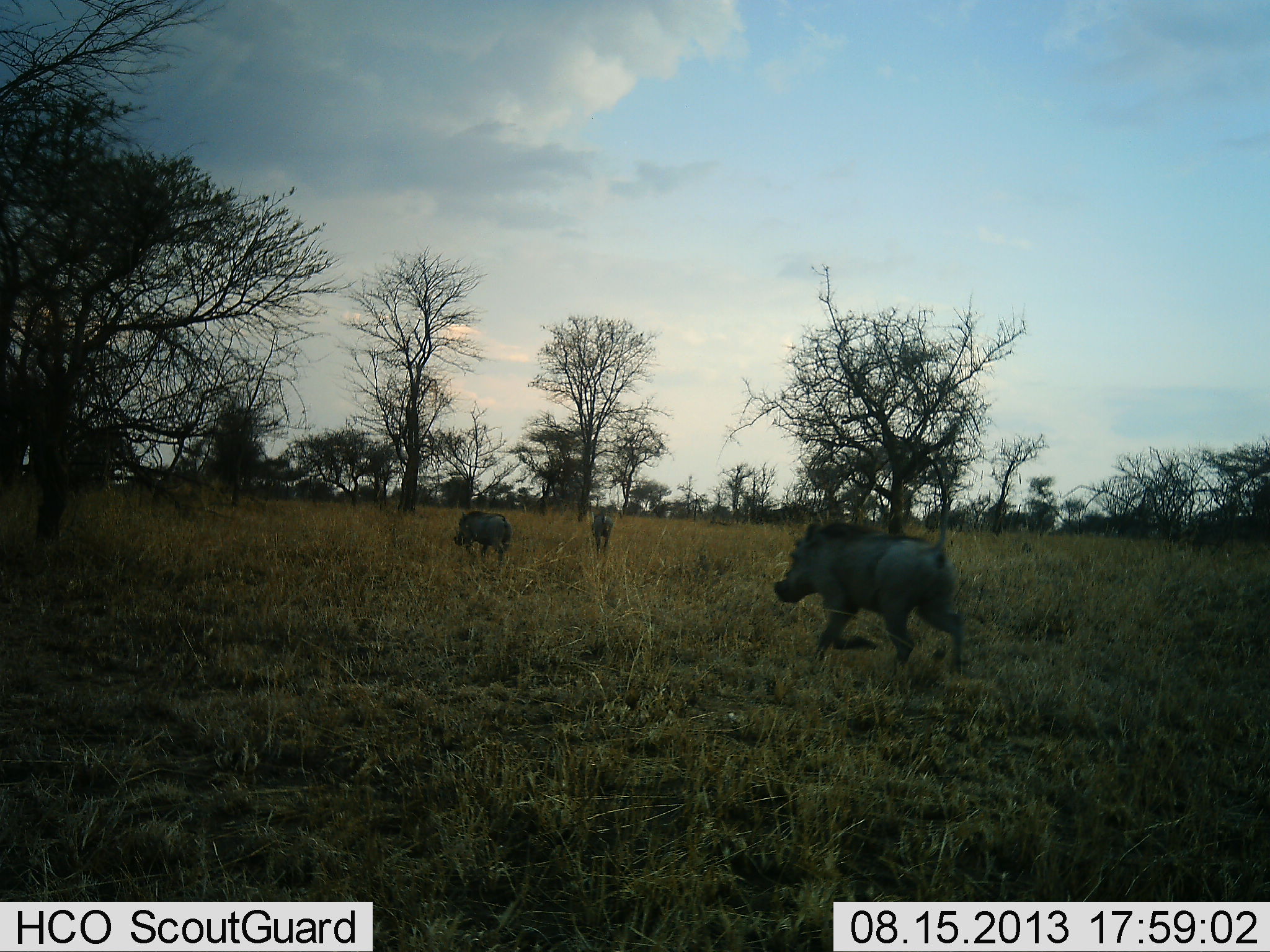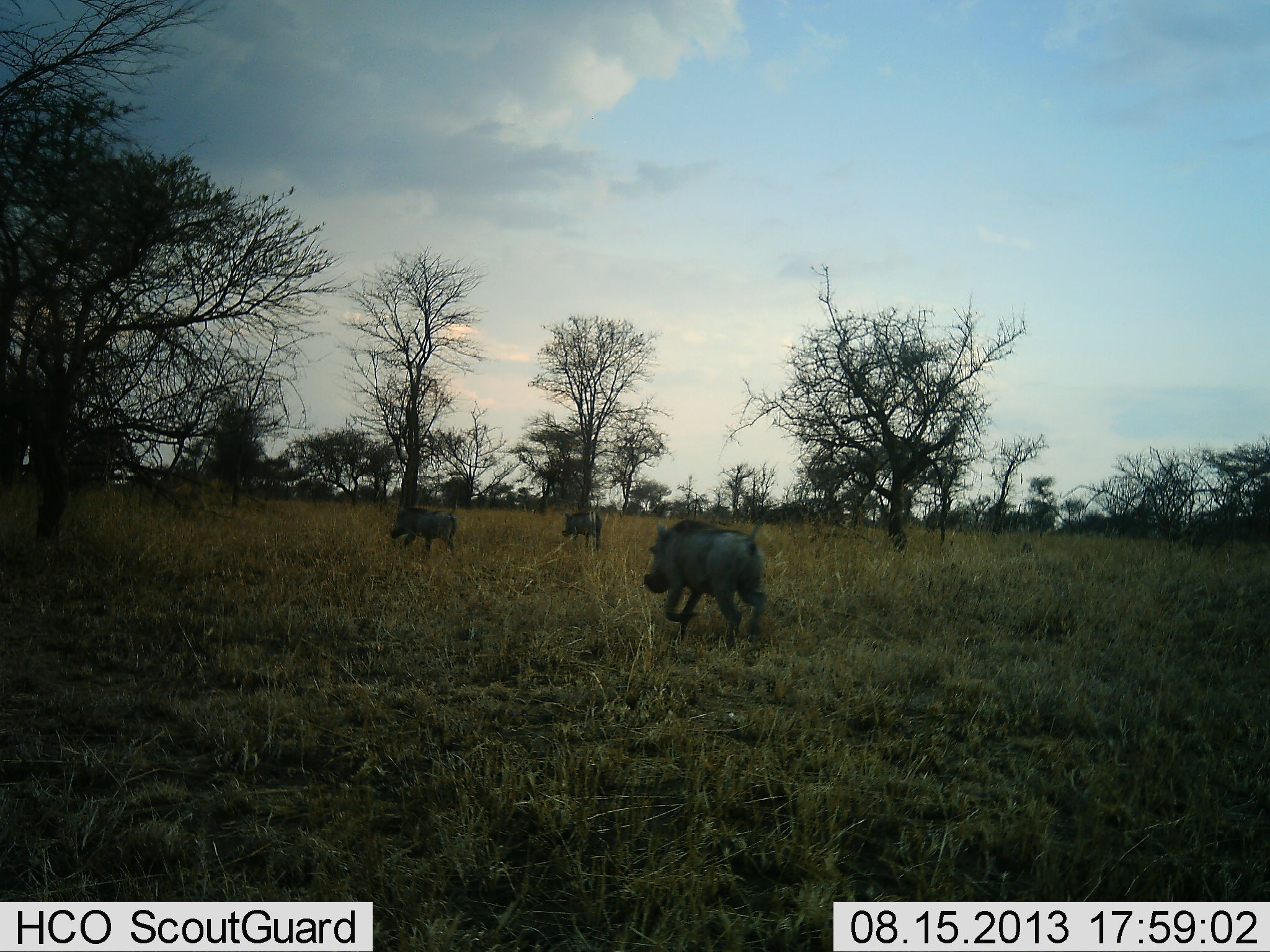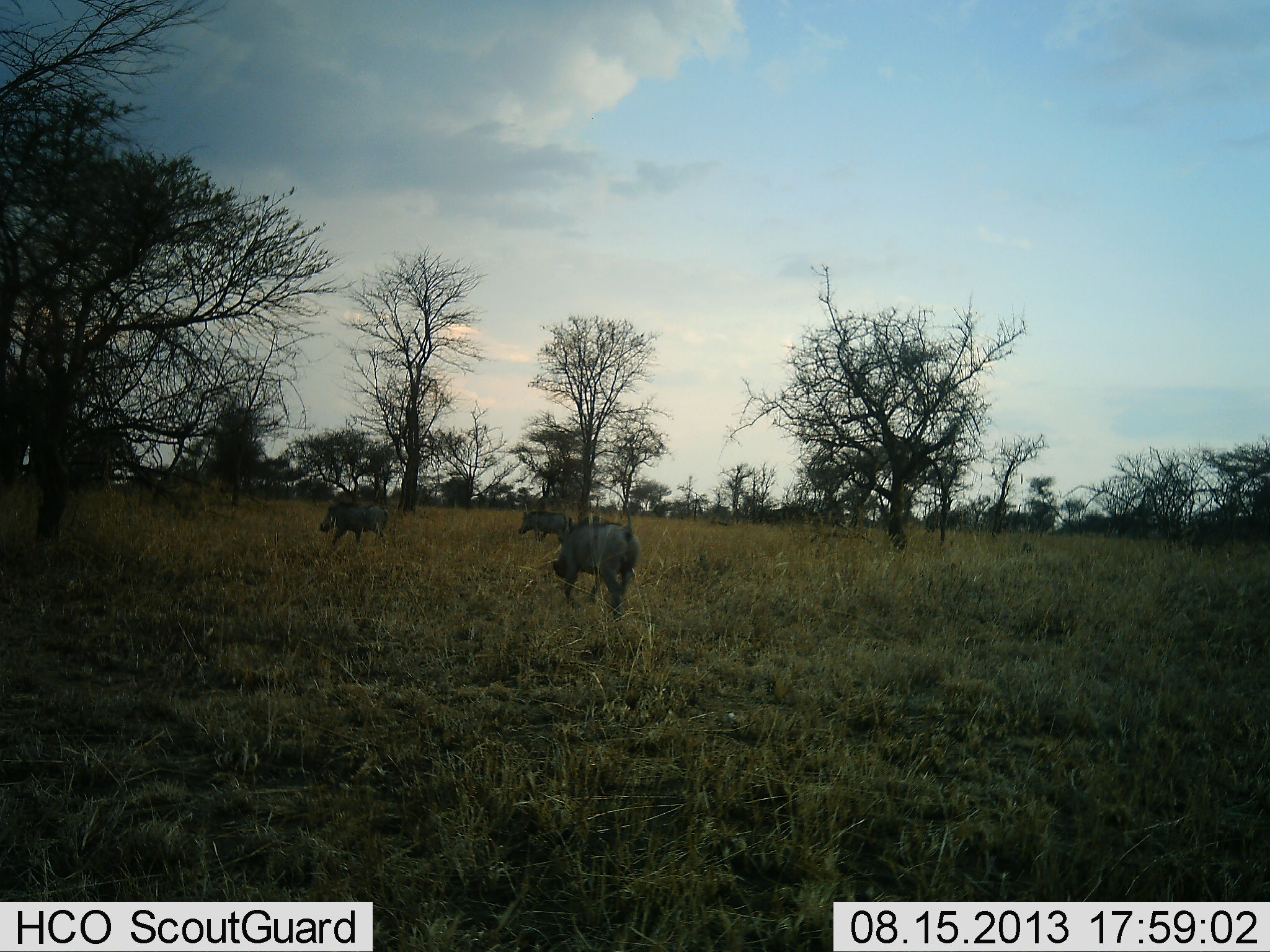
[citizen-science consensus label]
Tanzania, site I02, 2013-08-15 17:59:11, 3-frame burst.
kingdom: Animalia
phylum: Chordata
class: Mammalia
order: Artiodactyla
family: Suidae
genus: Phacochoerus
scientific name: Phacochoerus africanus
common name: warthog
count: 3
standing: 0%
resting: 0%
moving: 100%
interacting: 0%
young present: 0%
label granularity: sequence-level